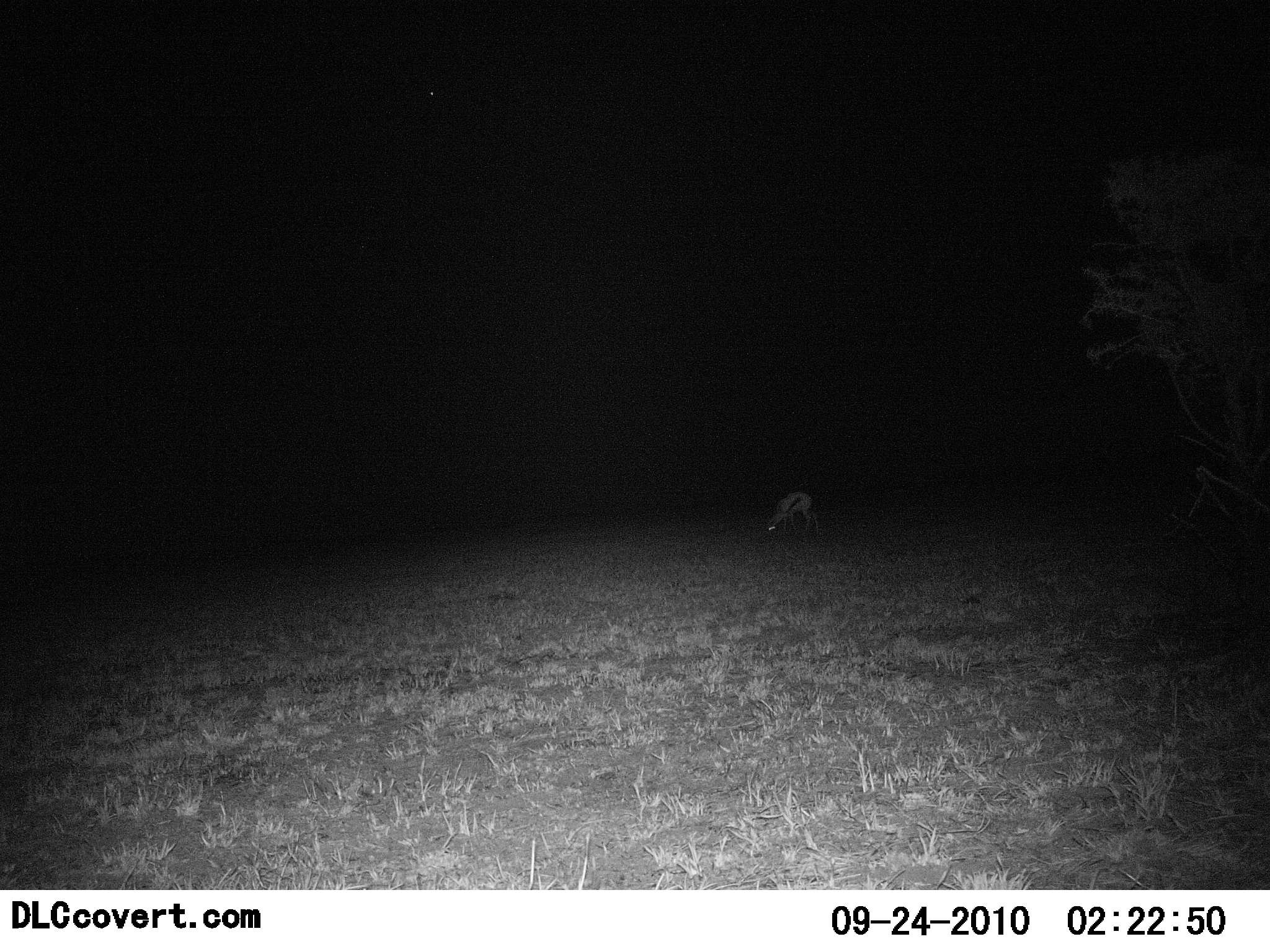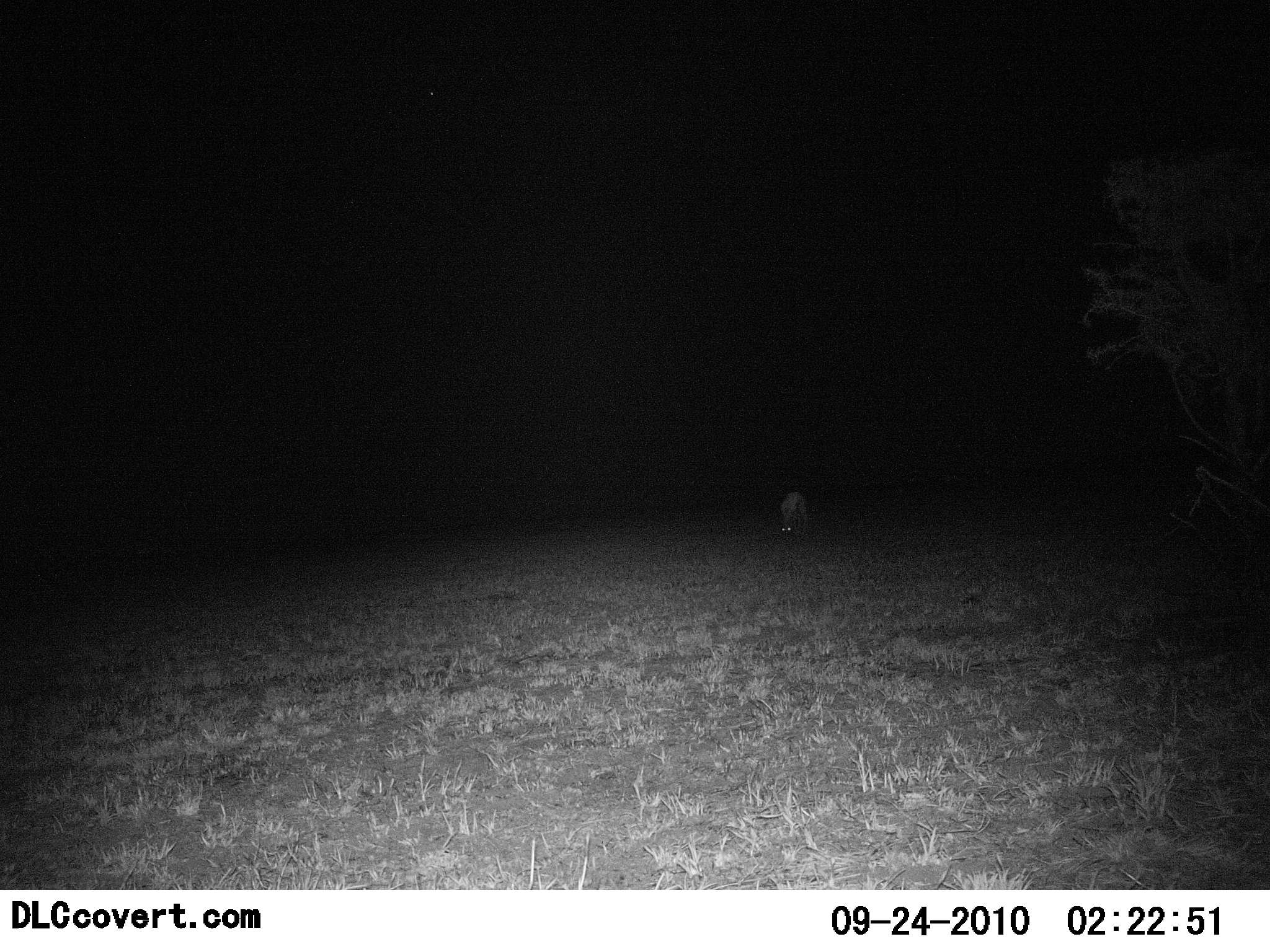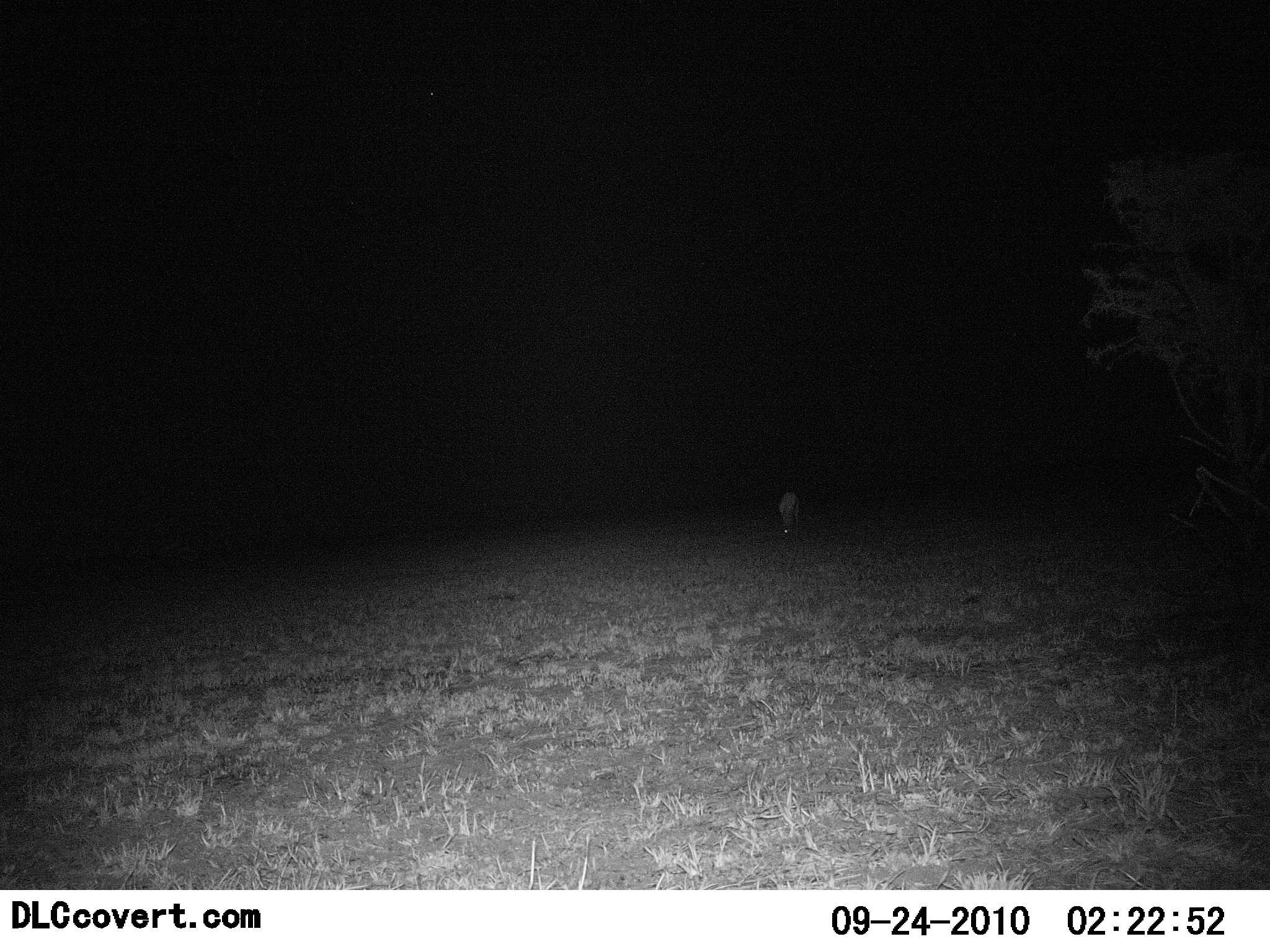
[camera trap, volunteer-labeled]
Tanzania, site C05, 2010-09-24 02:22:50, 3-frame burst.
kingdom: Animalia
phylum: Chordata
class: Mammalia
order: Artiodactyla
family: Bovidae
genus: Eudorcas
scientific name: Eudorcas thomsonii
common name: thomson's gazelle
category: gazellethomsons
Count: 1.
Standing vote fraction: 0%.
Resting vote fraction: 0%.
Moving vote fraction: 10%.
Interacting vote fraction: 0%.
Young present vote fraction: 0%.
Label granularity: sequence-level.